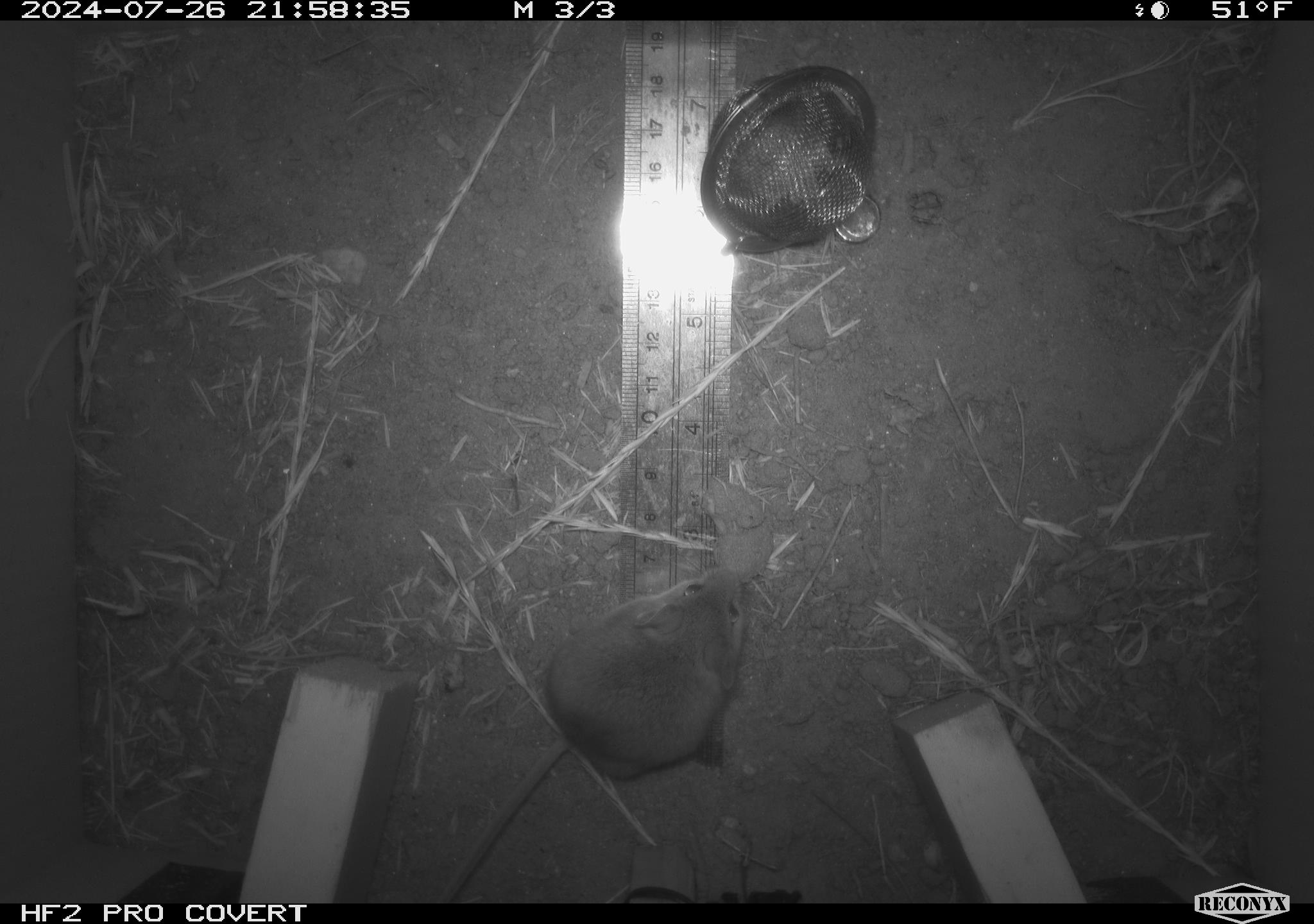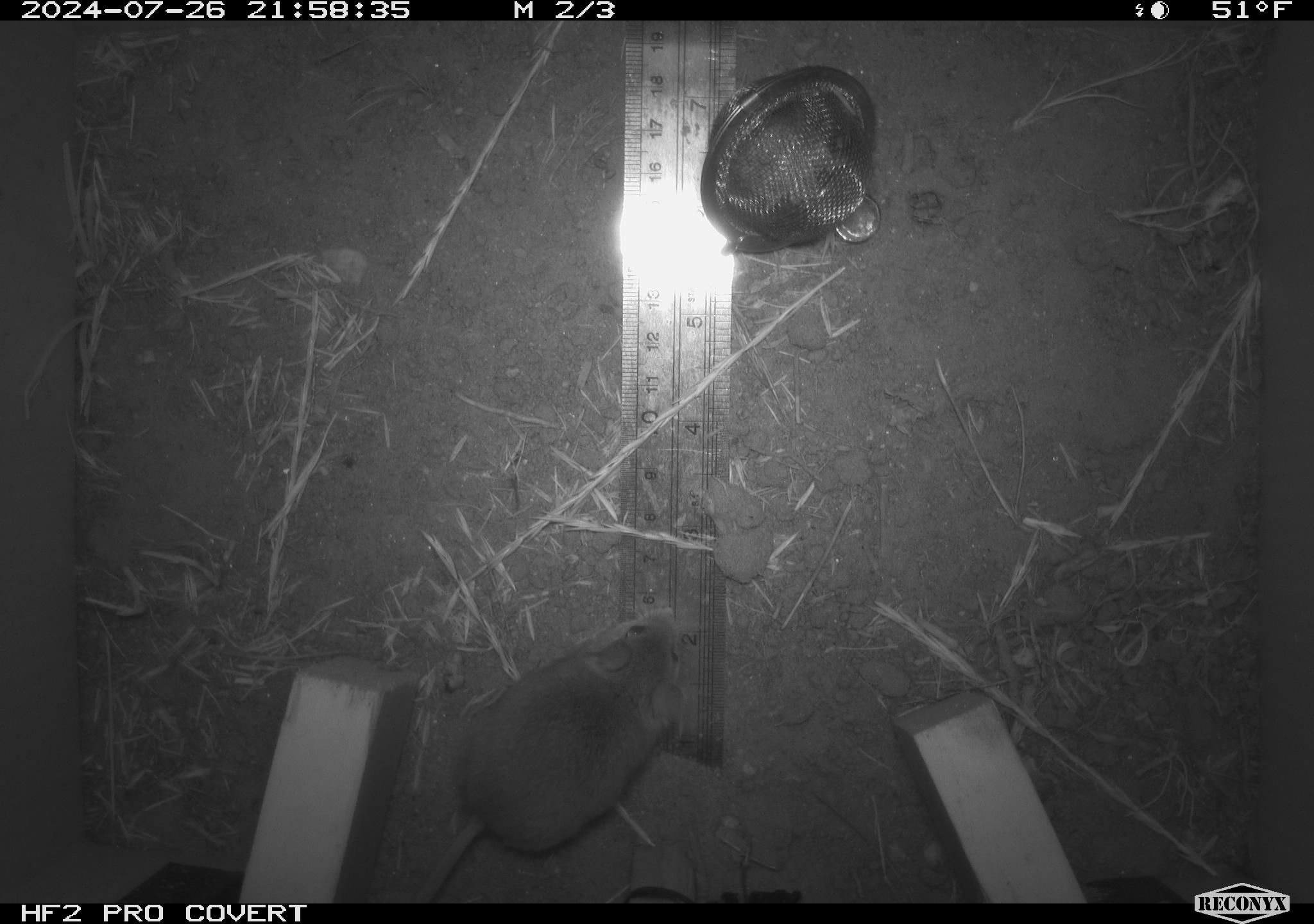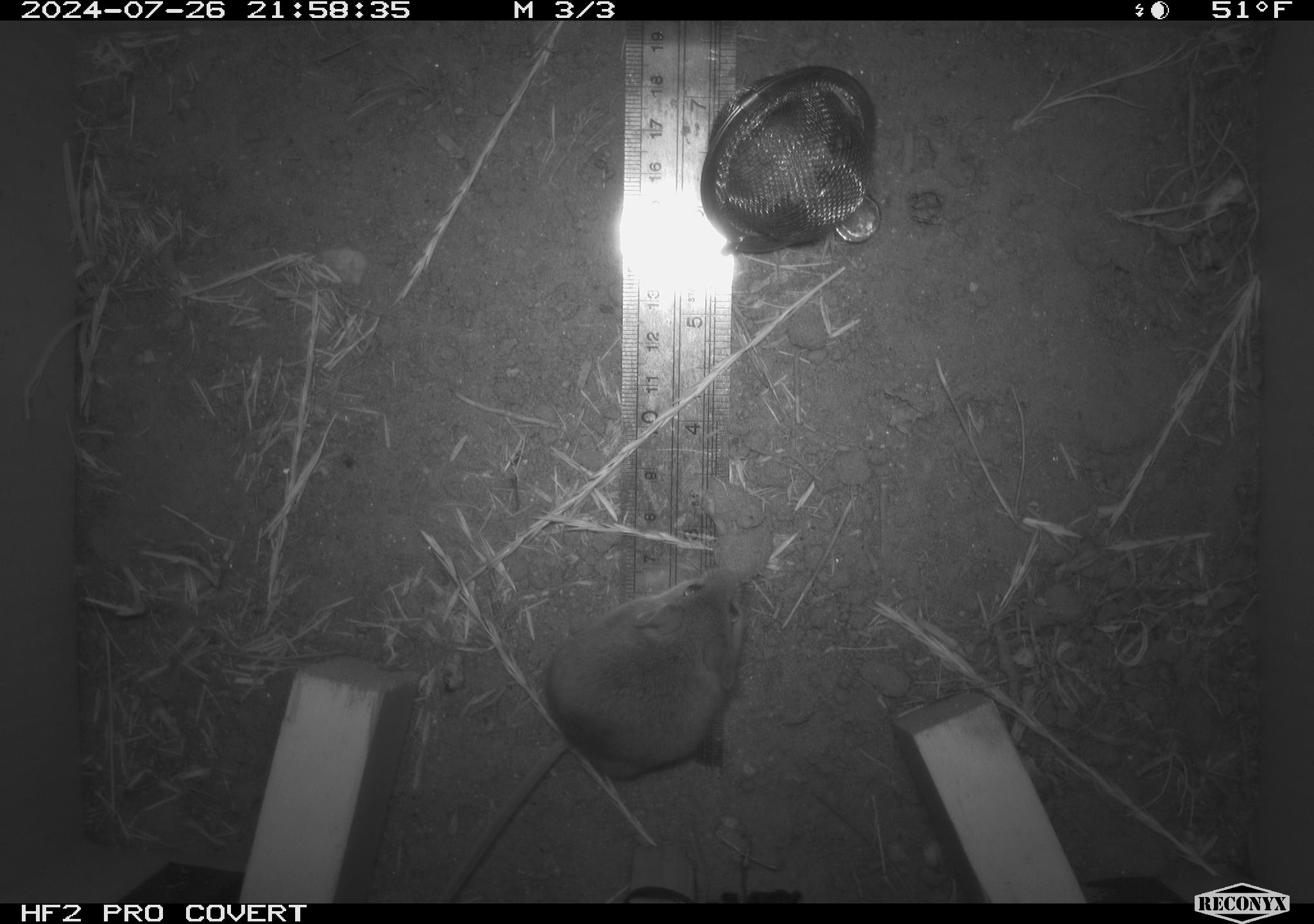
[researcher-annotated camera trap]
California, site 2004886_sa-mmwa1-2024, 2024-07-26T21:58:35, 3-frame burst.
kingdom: Animalia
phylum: Chordata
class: Mammalia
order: Rodentia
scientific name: Rodentia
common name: mouse species